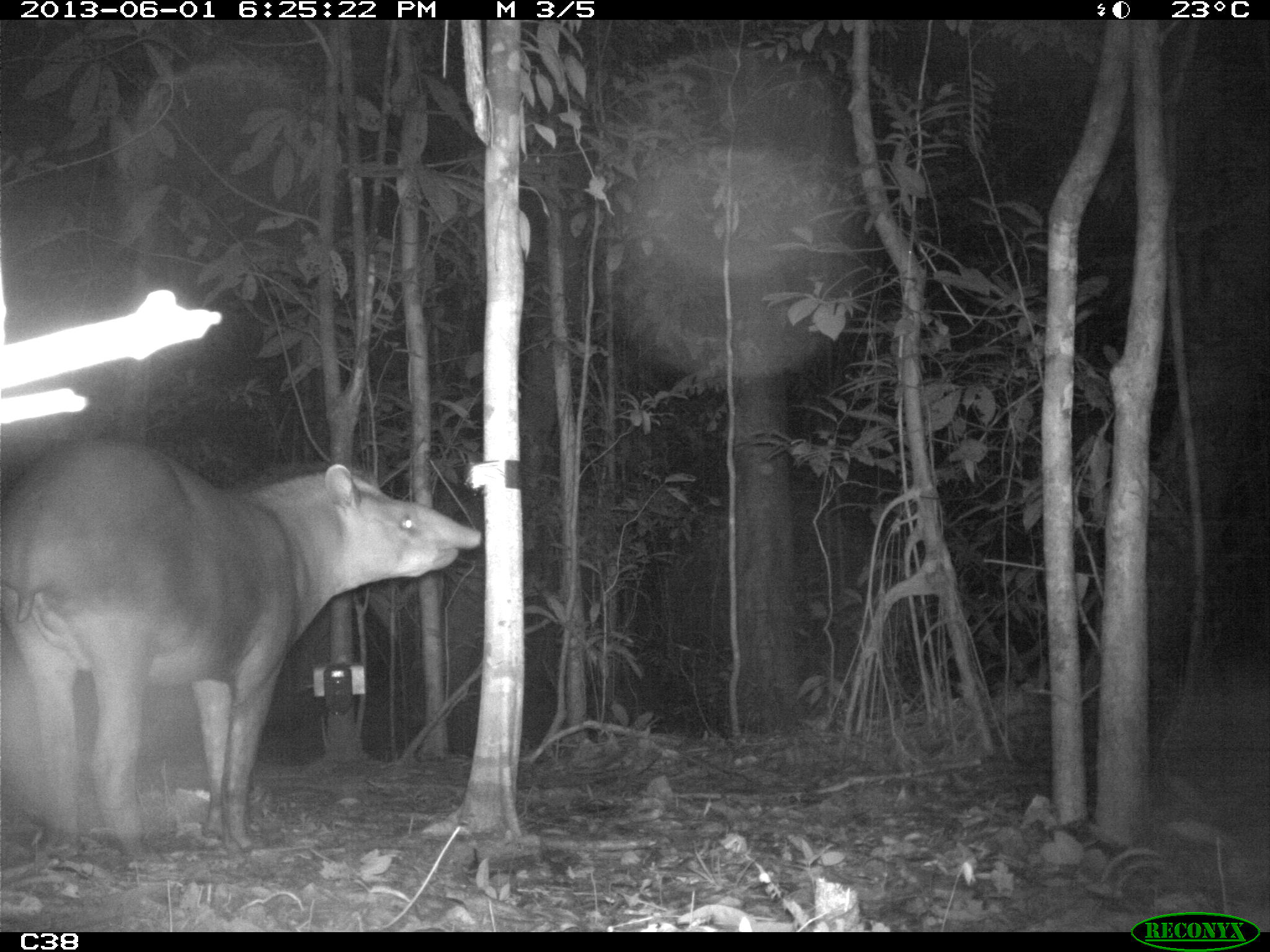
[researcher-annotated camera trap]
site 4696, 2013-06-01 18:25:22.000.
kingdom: Animalia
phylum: Chordata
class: Mammalia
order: Perissodactyla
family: Tapiridae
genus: Tapirus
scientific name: Tapirus terrestris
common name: south american tapir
Tapirus terrestris (south american tapir), count 1, age adult, sex male.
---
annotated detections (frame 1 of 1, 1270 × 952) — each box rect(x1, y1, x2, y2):
tapirus terrestris: rect(0, 429, 487, 861)